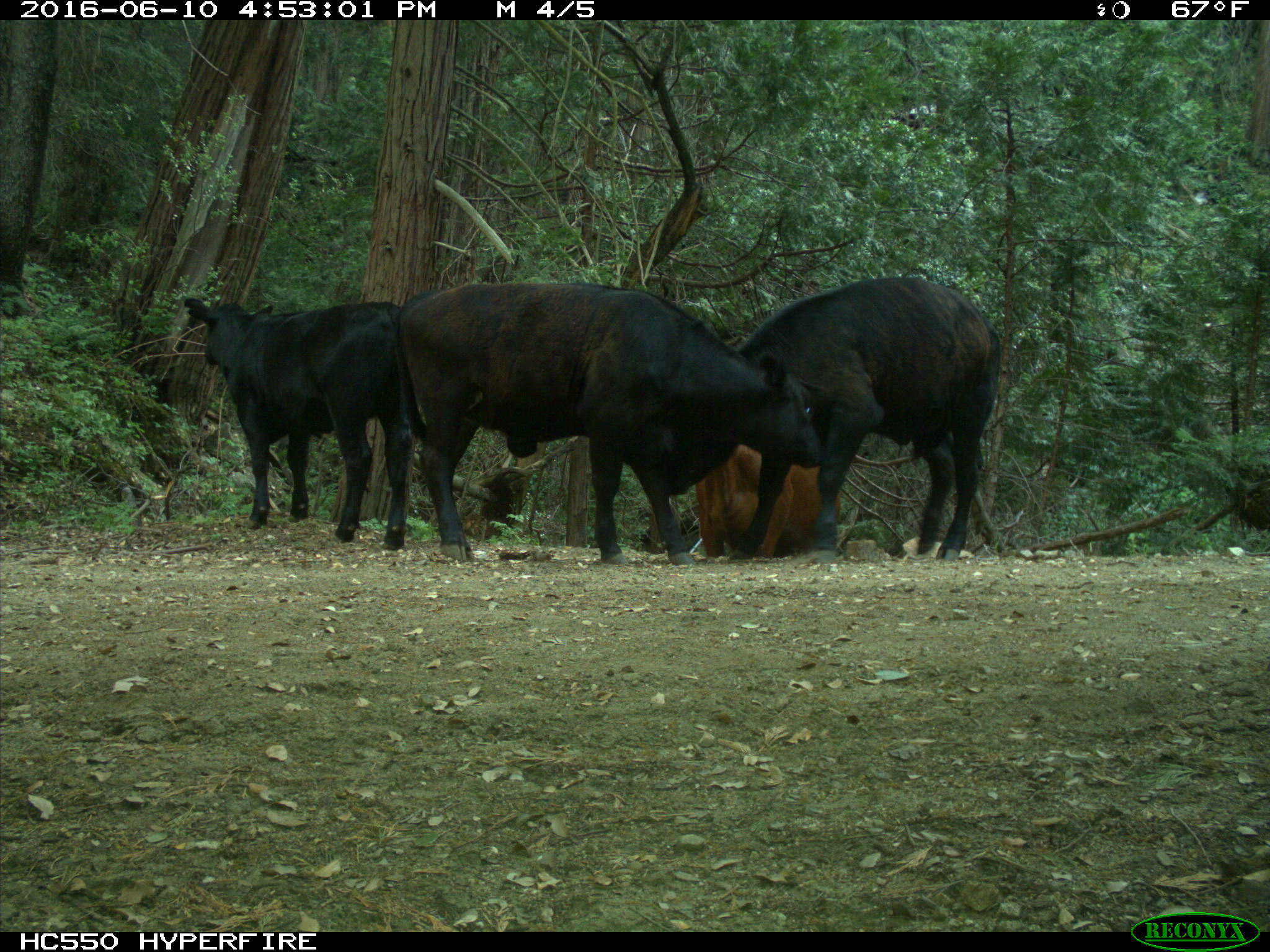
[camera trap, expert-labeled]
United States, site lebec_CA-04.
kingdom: Animalia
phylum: Chordata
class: Mammalia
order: Artiodactyla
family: Bovidae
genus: Bos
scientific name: Bos taurus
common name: domestic cow